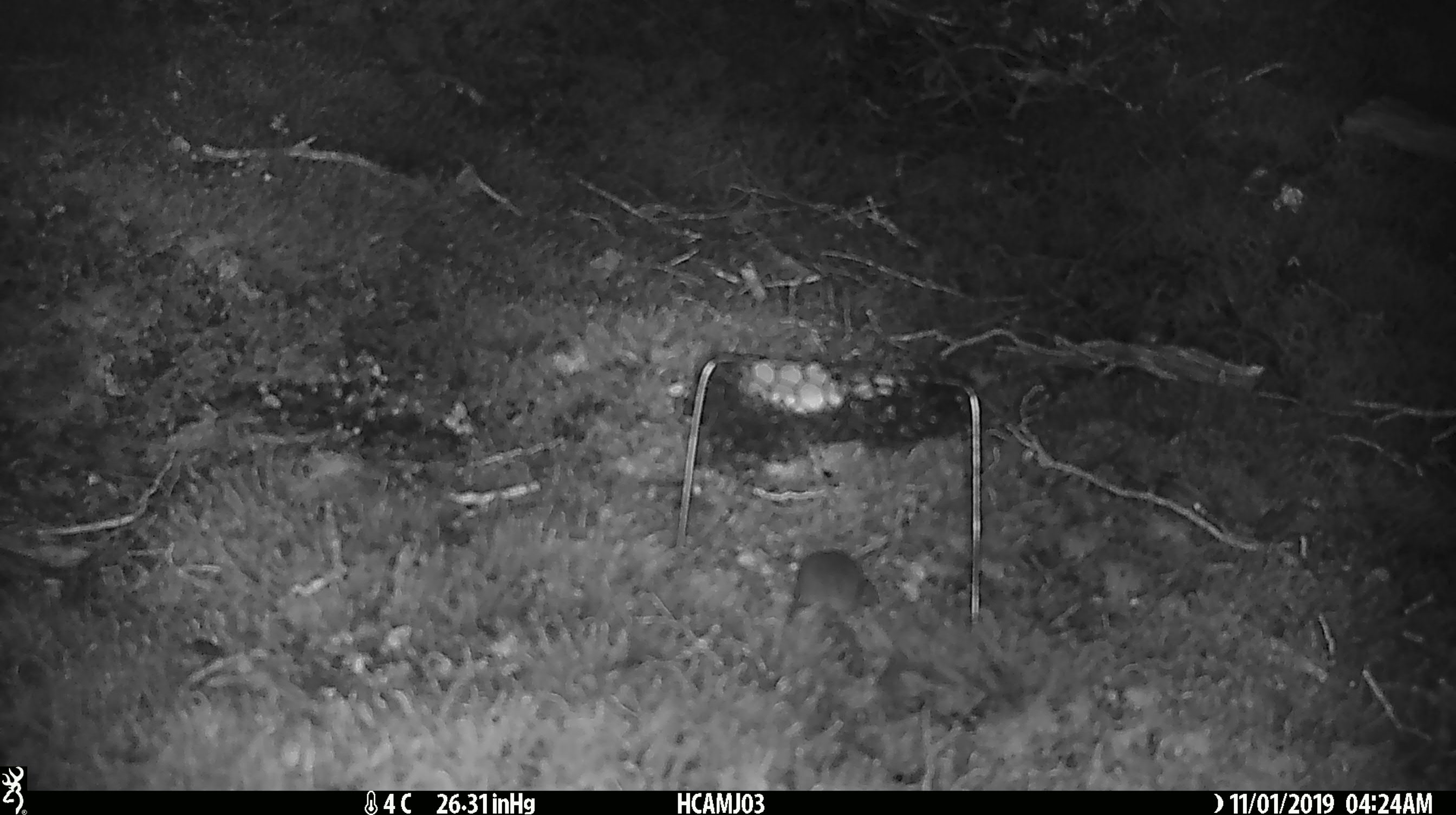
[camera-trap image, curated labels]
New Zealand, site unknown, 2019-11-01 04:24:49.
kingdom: Animalia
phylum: Chordata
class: Mammalia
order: Rodentia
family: Muridae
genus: Mus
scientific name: Mus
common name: mouse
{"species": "mouse (Mus)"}